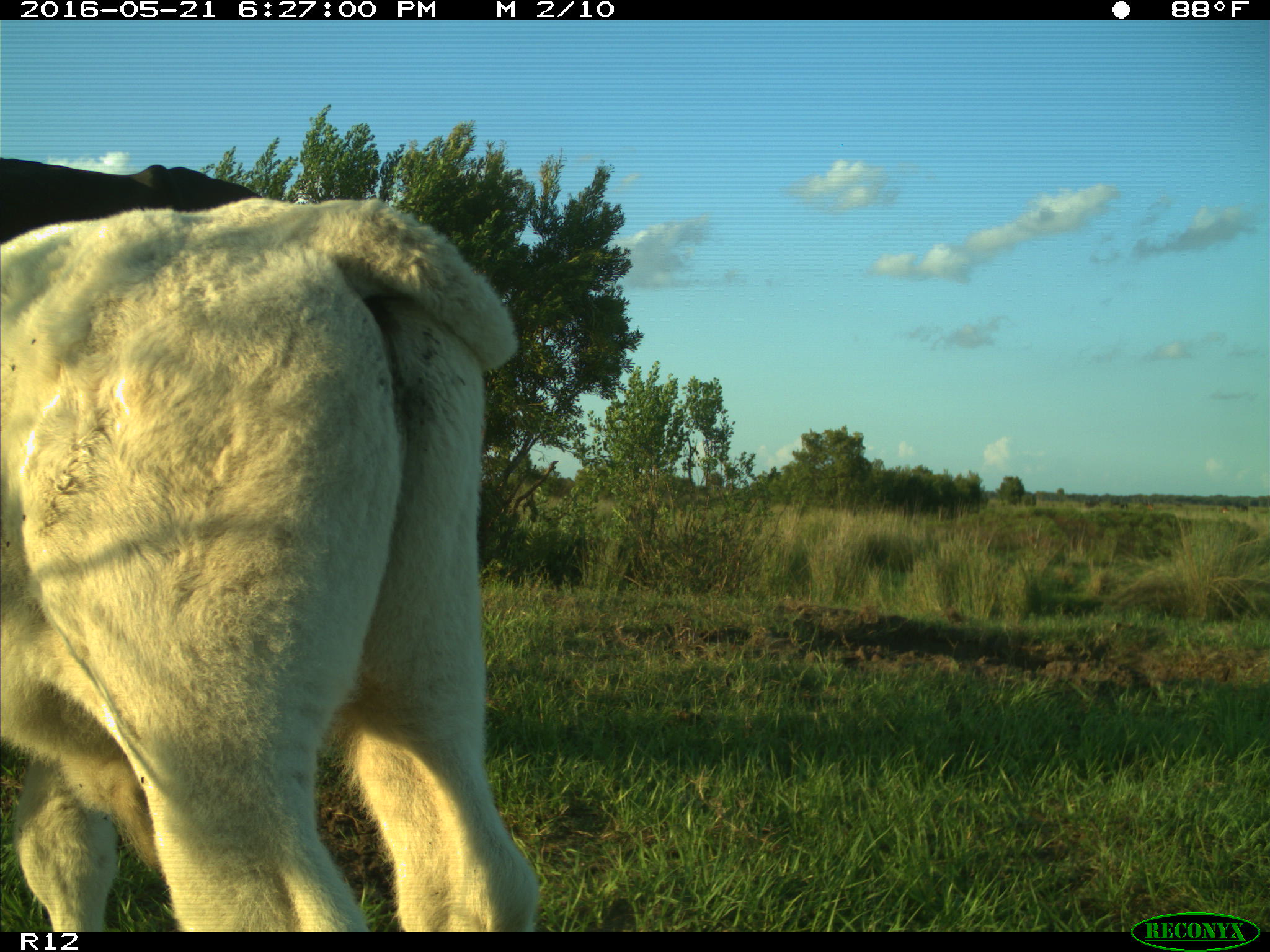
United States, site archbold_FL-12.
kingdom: Animalia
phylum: Chordata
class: Mammalia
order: Artiodactyla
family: Bovidae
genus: Bos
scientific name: Bos taurus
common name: domestic cow